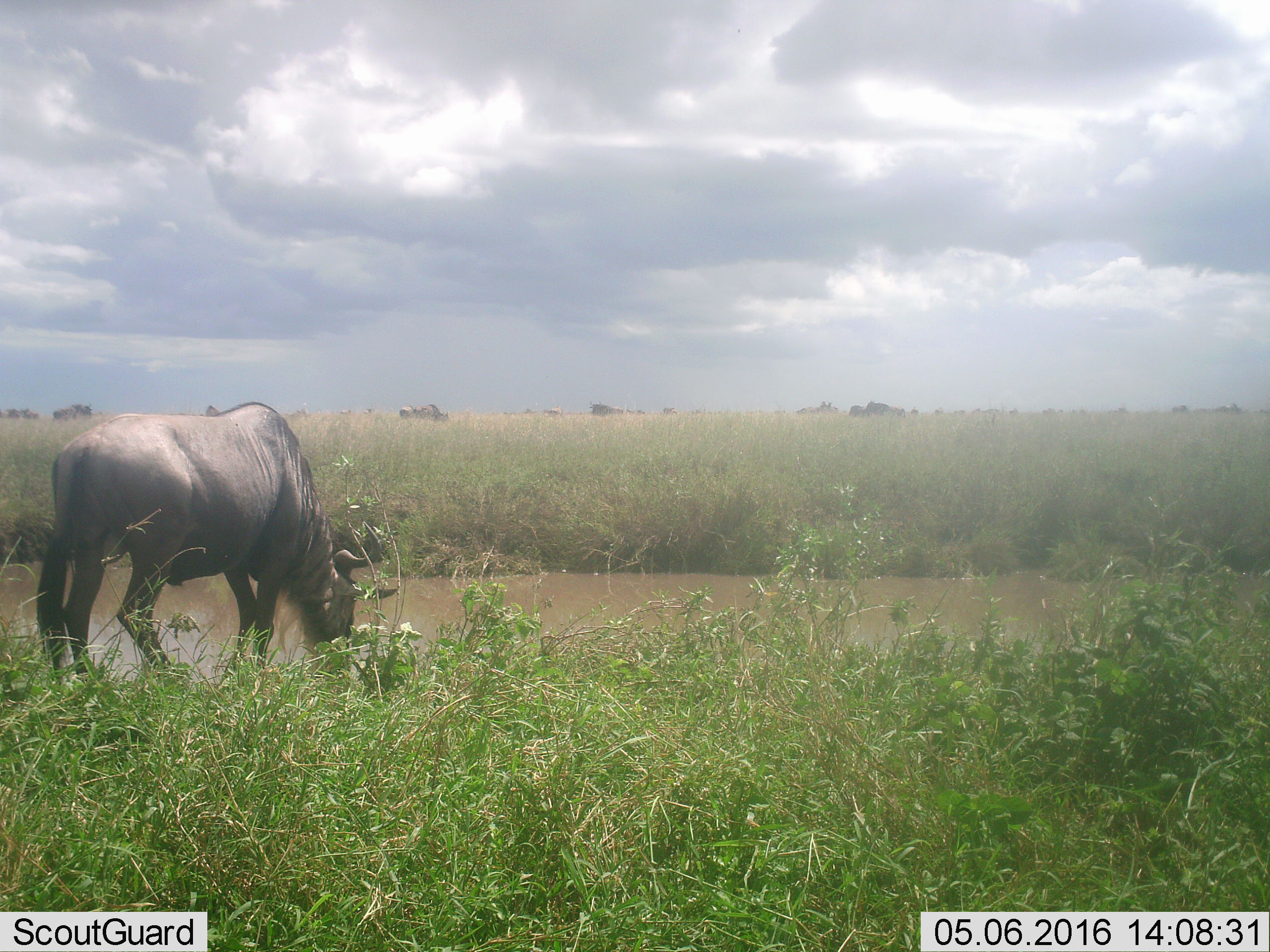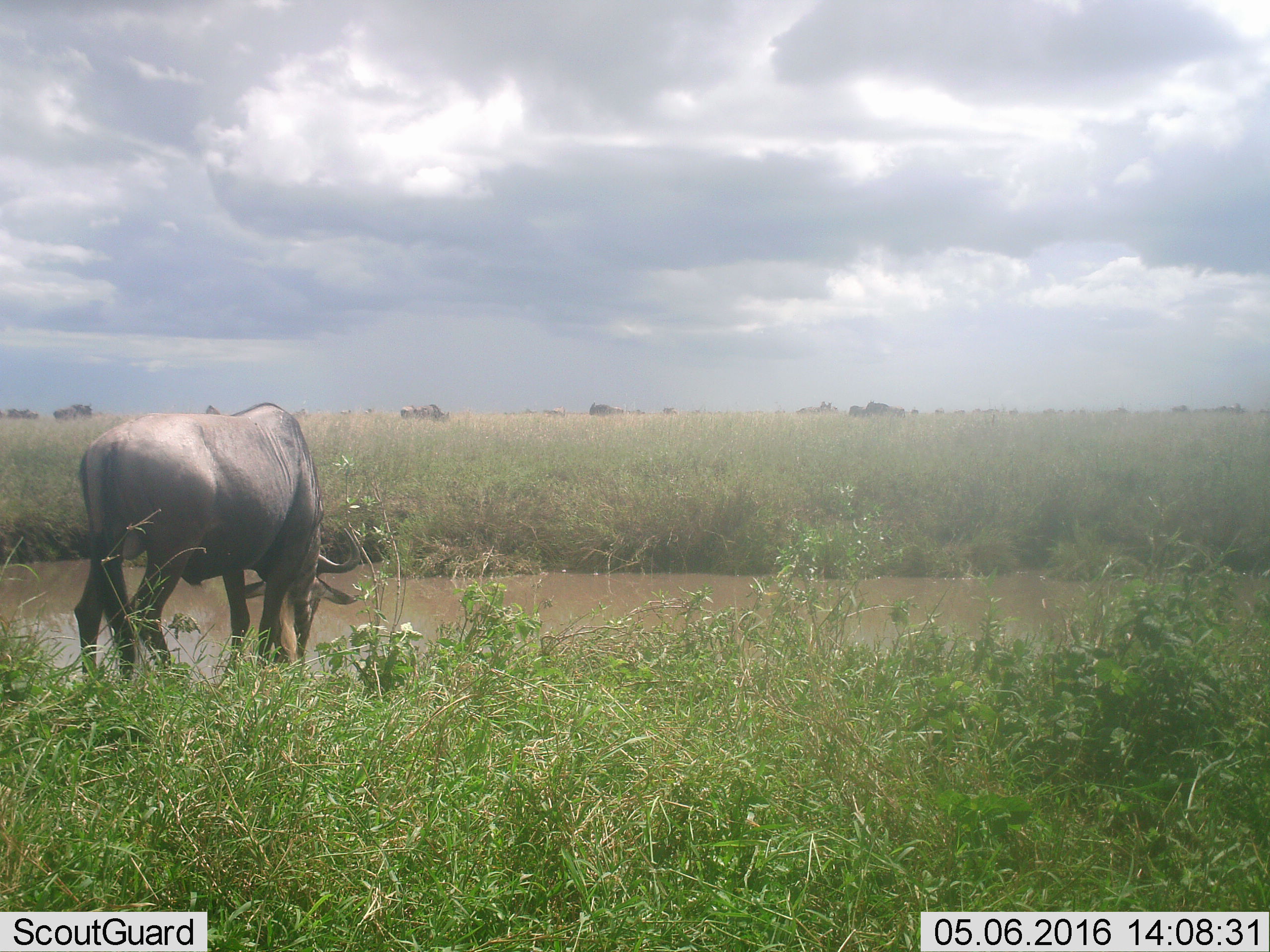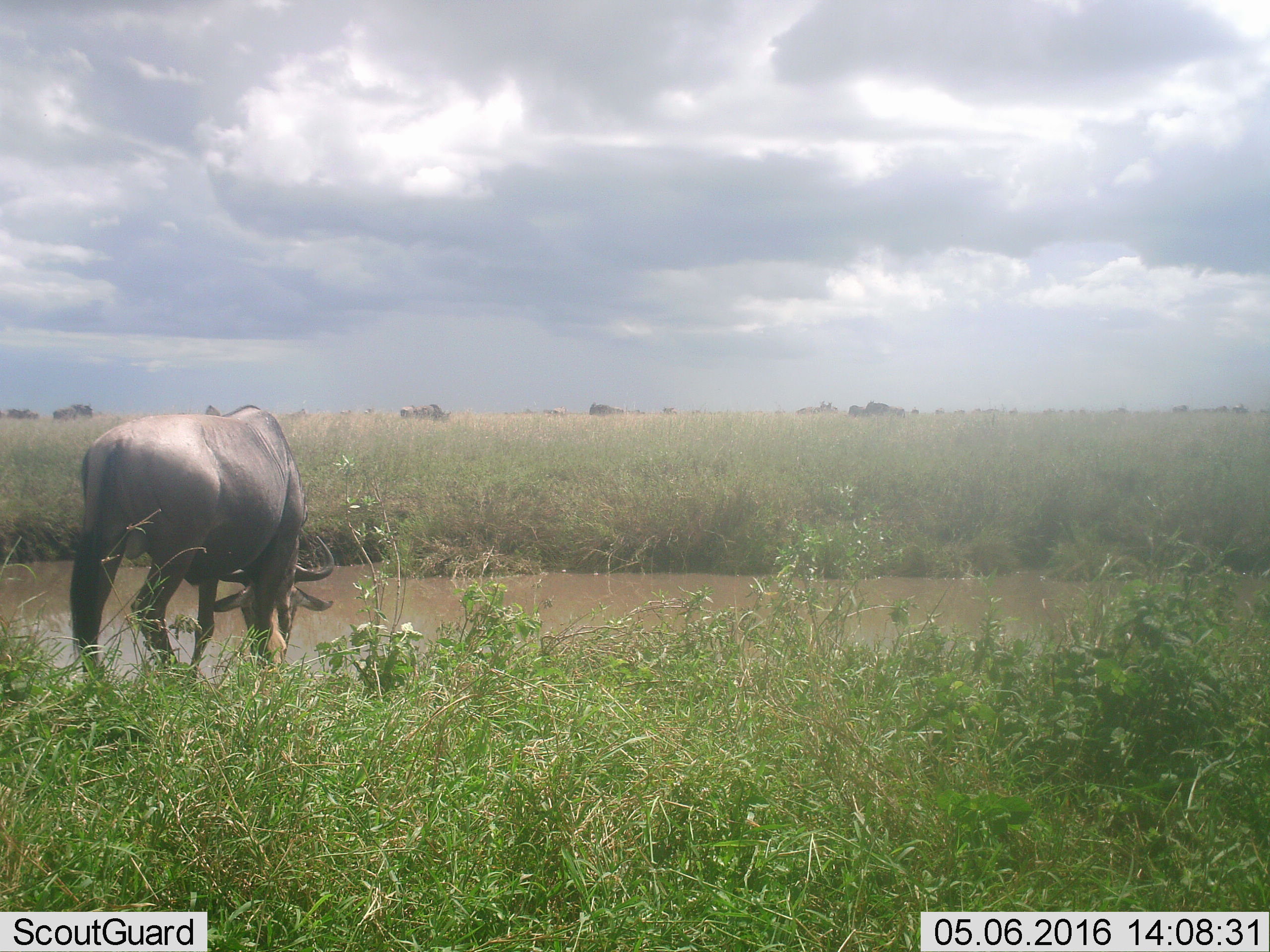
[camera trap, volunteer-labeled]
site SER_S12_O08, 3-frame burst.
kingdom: Animalia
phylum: Chordata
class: Mammalia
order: Artiodactyla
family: Bovidae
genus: Connochaetes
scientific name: Connochaetes taurinus taurinus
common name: blue wildebeest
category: wildebeestblue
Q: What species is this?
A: Wildebeestblue (blue wildebeest) (Connochaetes taurinus taurinus).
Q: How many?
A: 11-50.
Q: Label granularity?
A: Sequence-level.